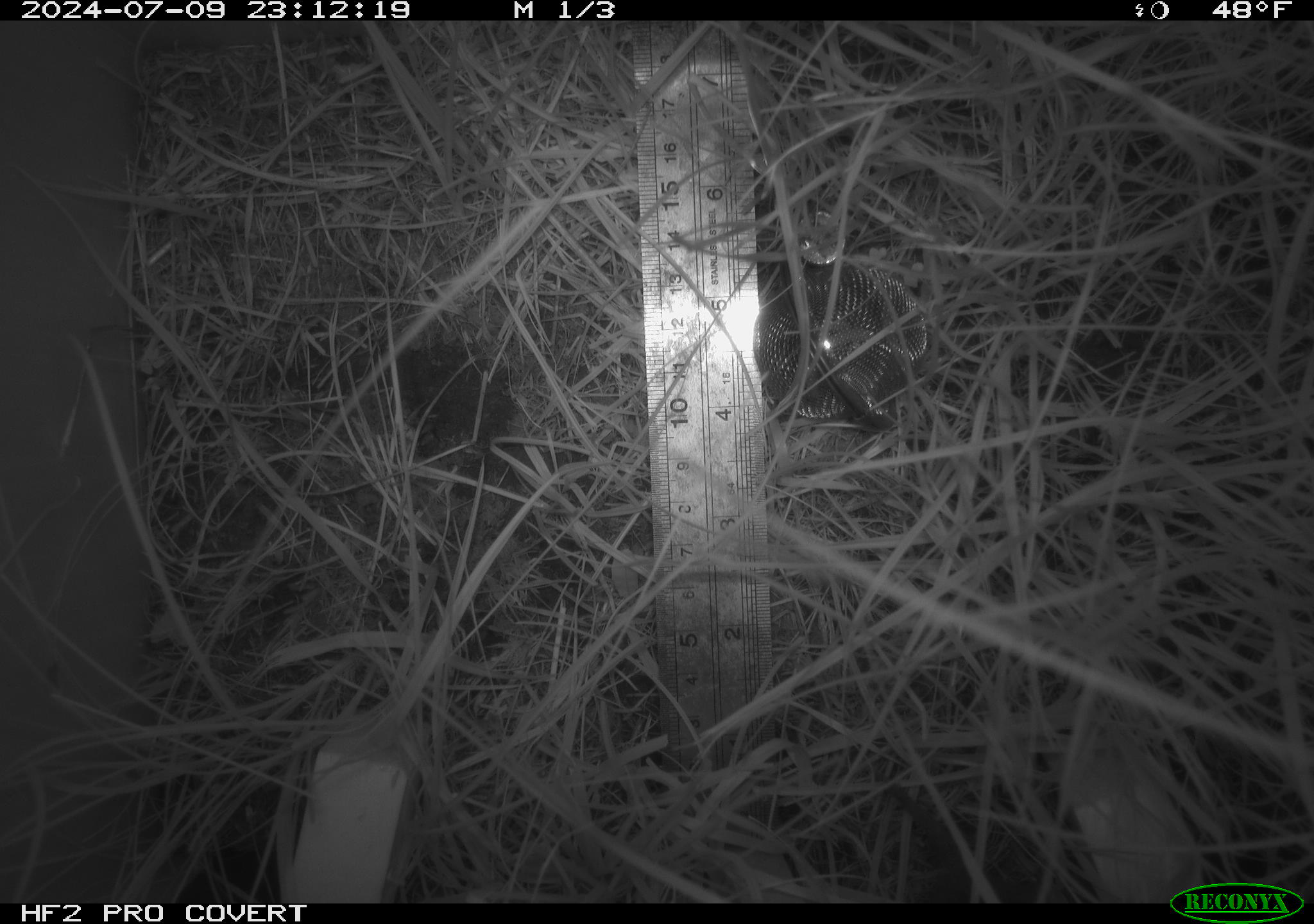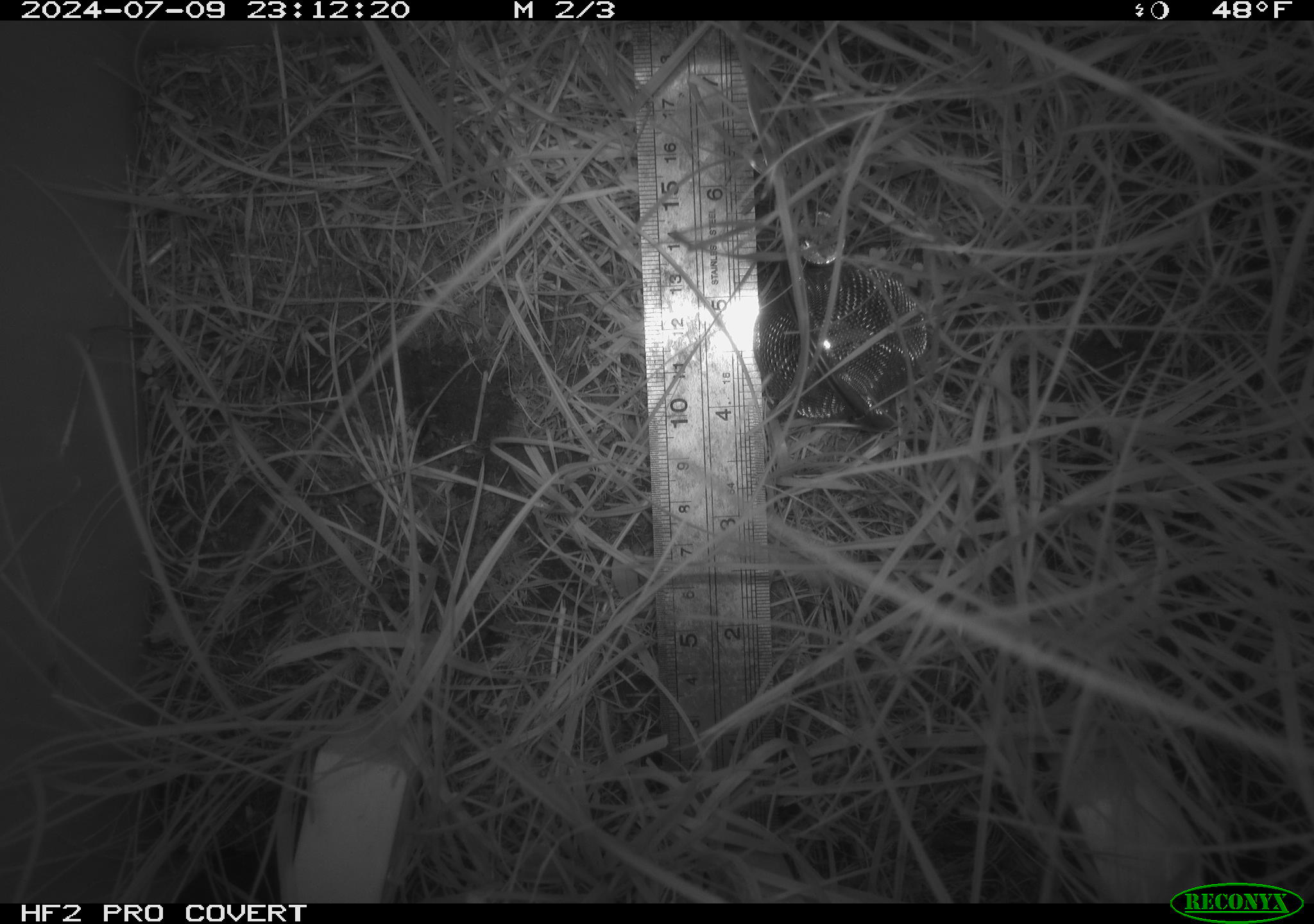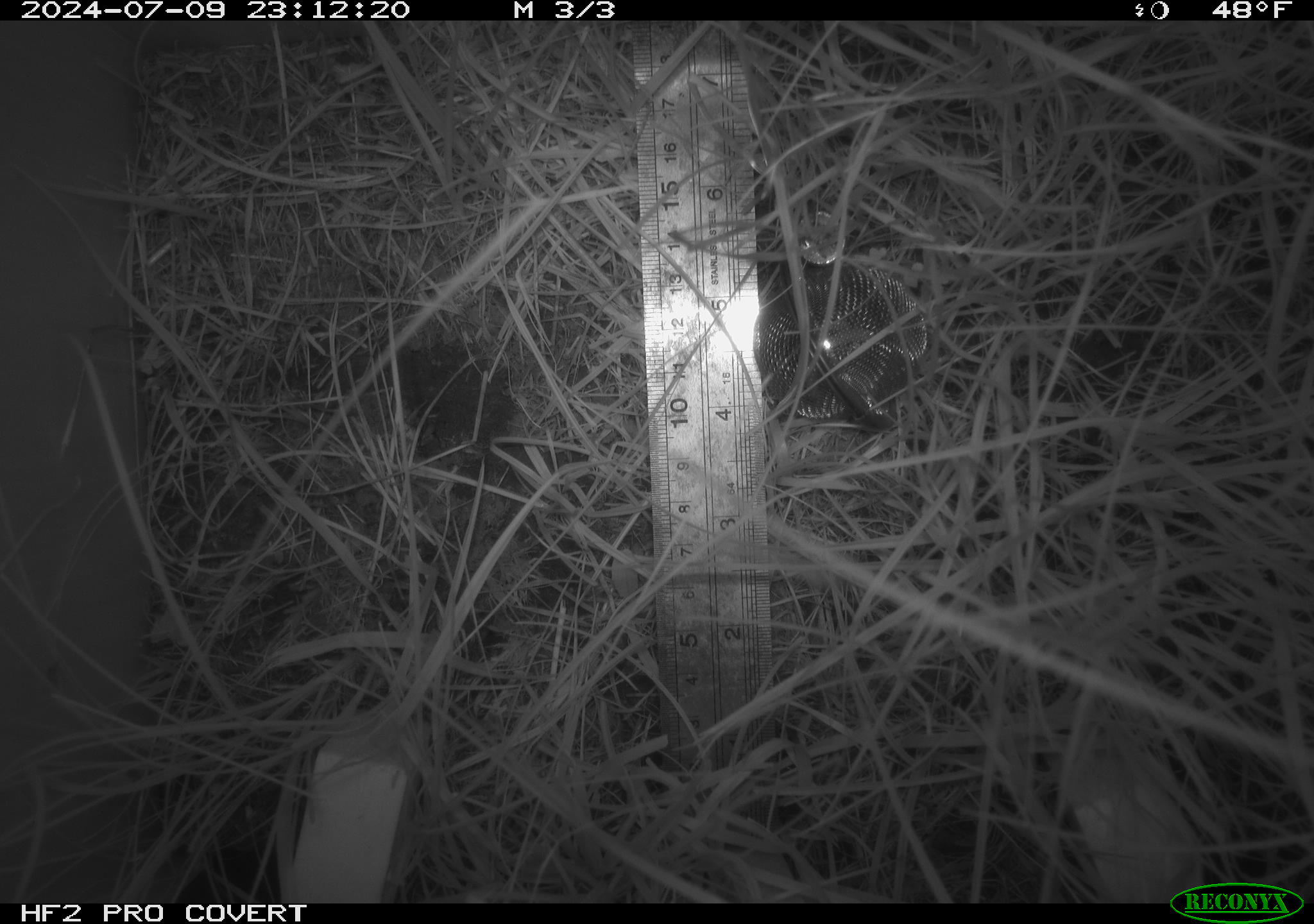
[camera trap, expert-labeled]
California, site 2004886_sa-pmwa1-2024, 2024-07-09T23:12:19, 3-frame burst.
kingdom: Animalia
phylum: Chordata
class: Mammalia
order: Rodentia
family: Cricetidae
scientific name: Arvicolinae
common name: voles, lemmings, and muskrats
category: arvicolinae subfamily